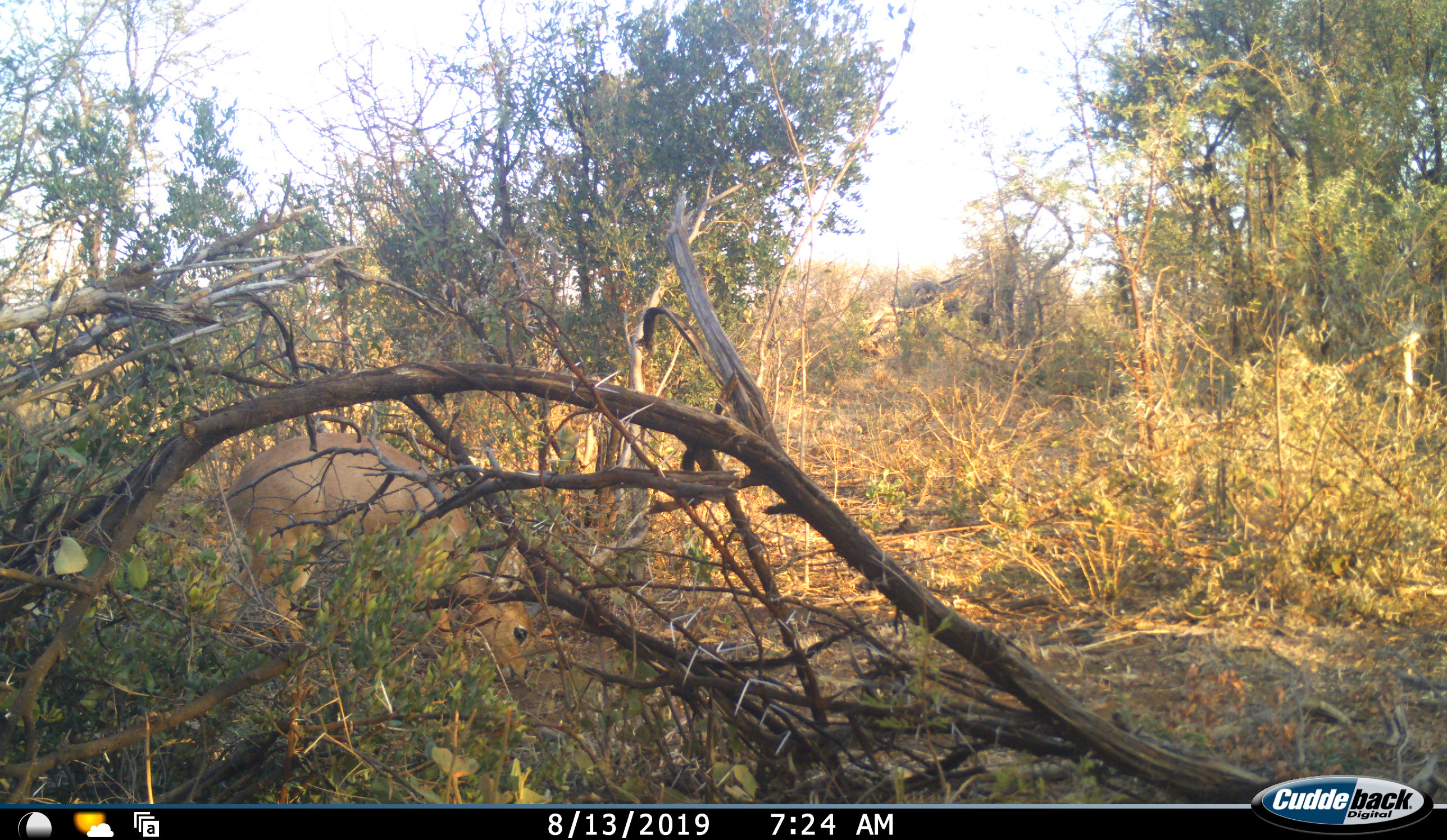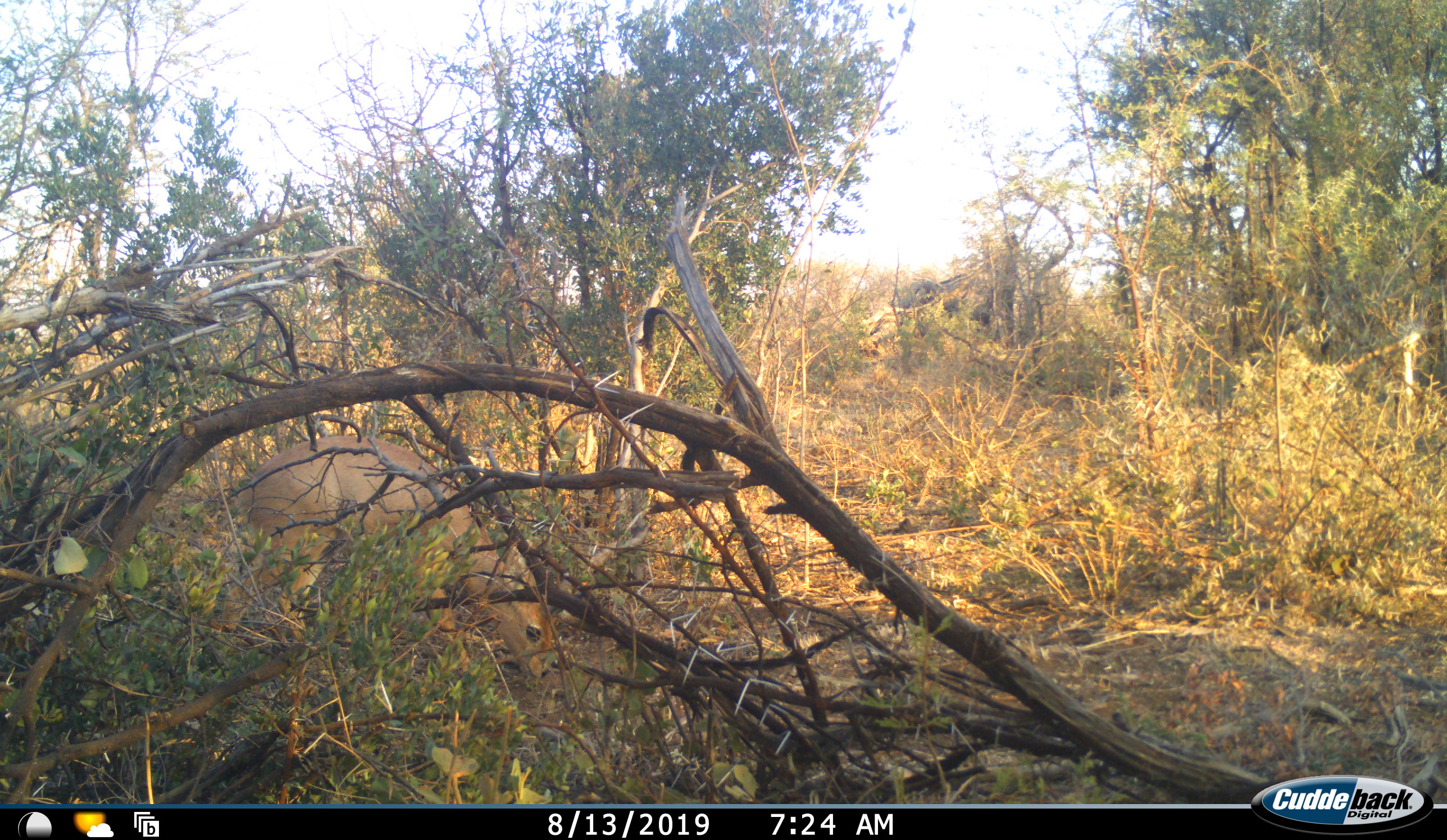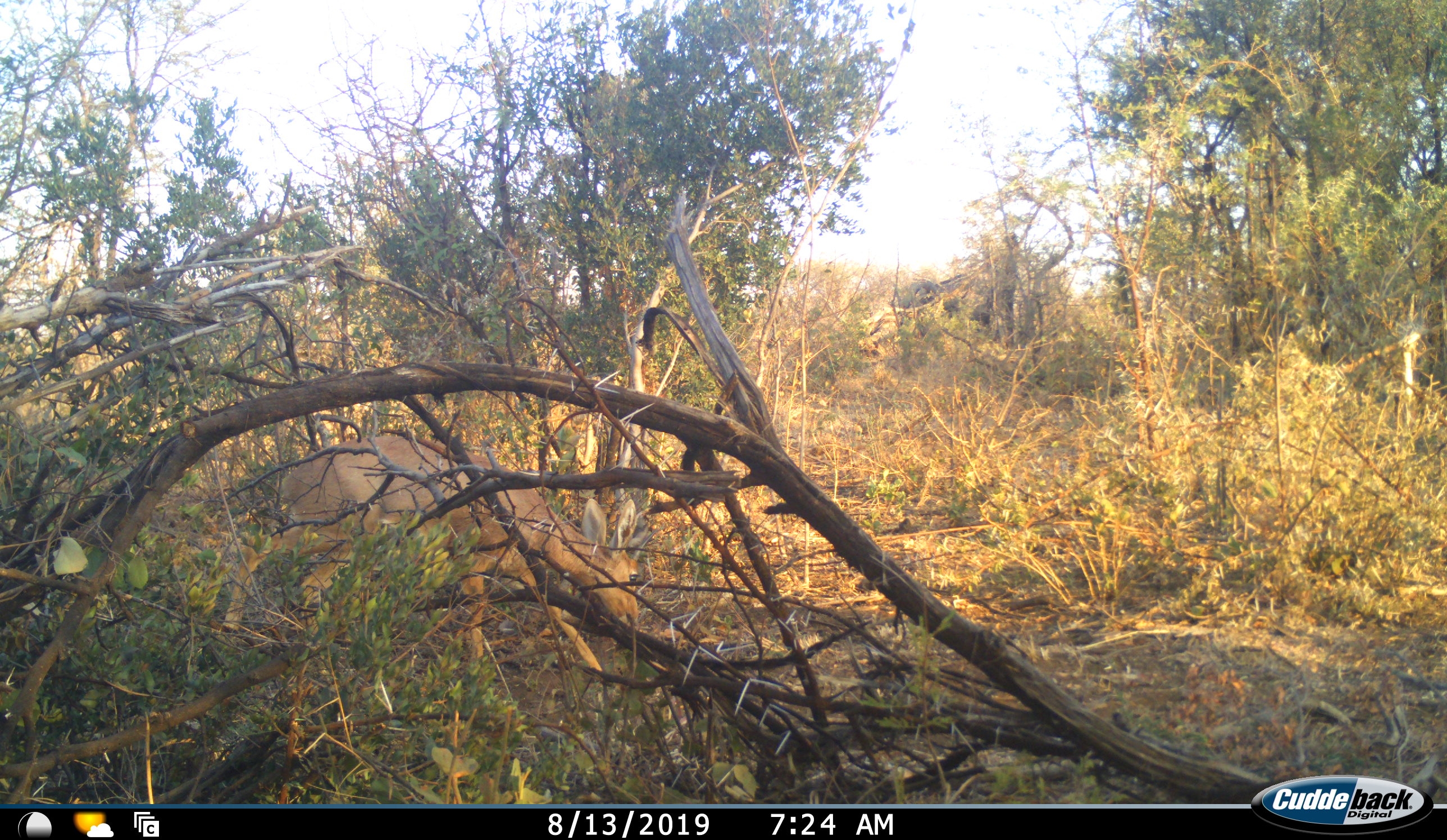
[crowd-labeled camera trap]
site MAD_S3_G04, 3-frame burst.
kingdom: Animalia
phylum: Chordata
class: Mammalia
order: Artiodactyla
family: Bovidae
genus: Raphicerus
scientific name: Raphicerus campestris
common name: steenbok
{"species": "steenbok (Raphicerus campestris)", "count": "1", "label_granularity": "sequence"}